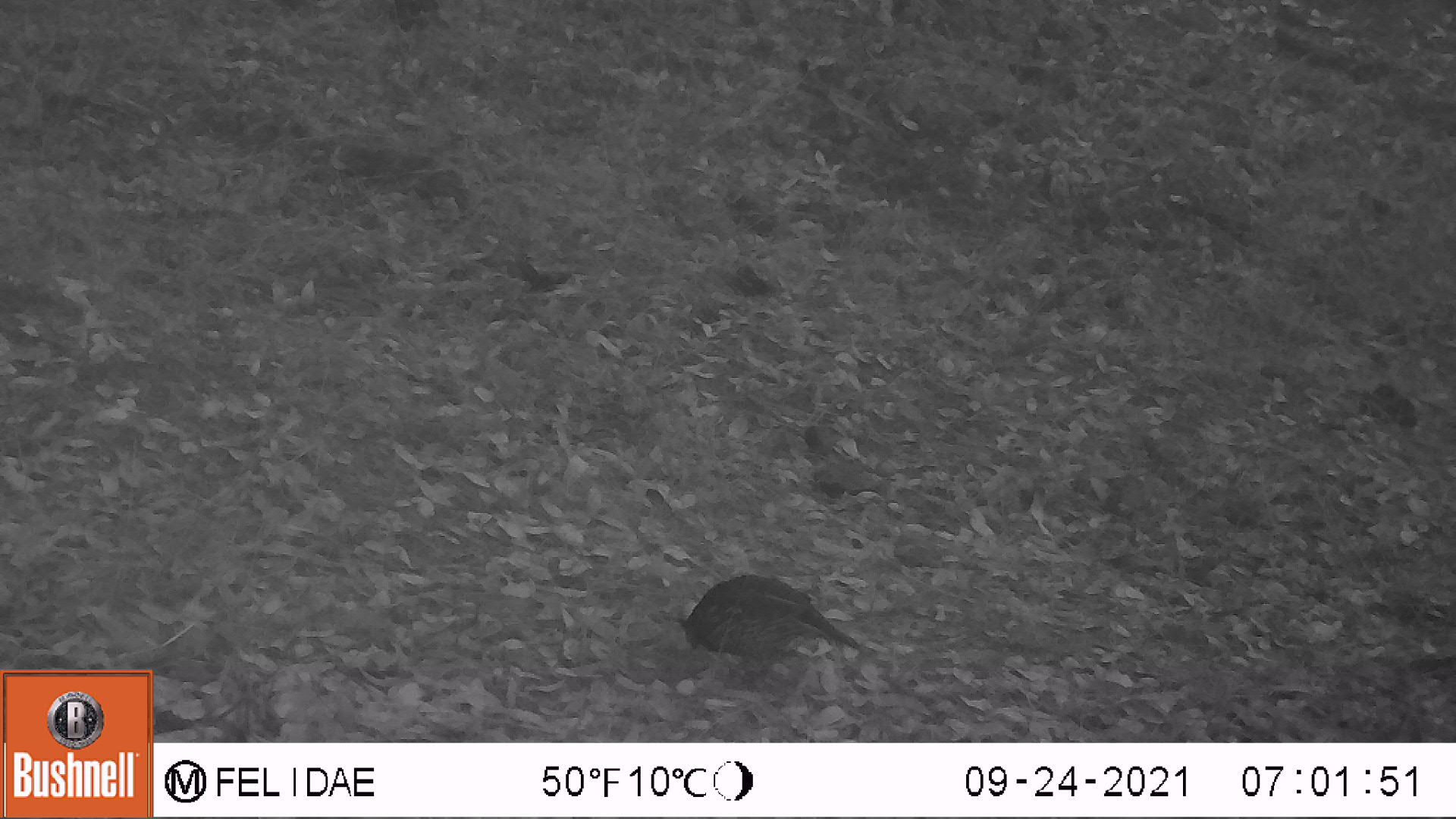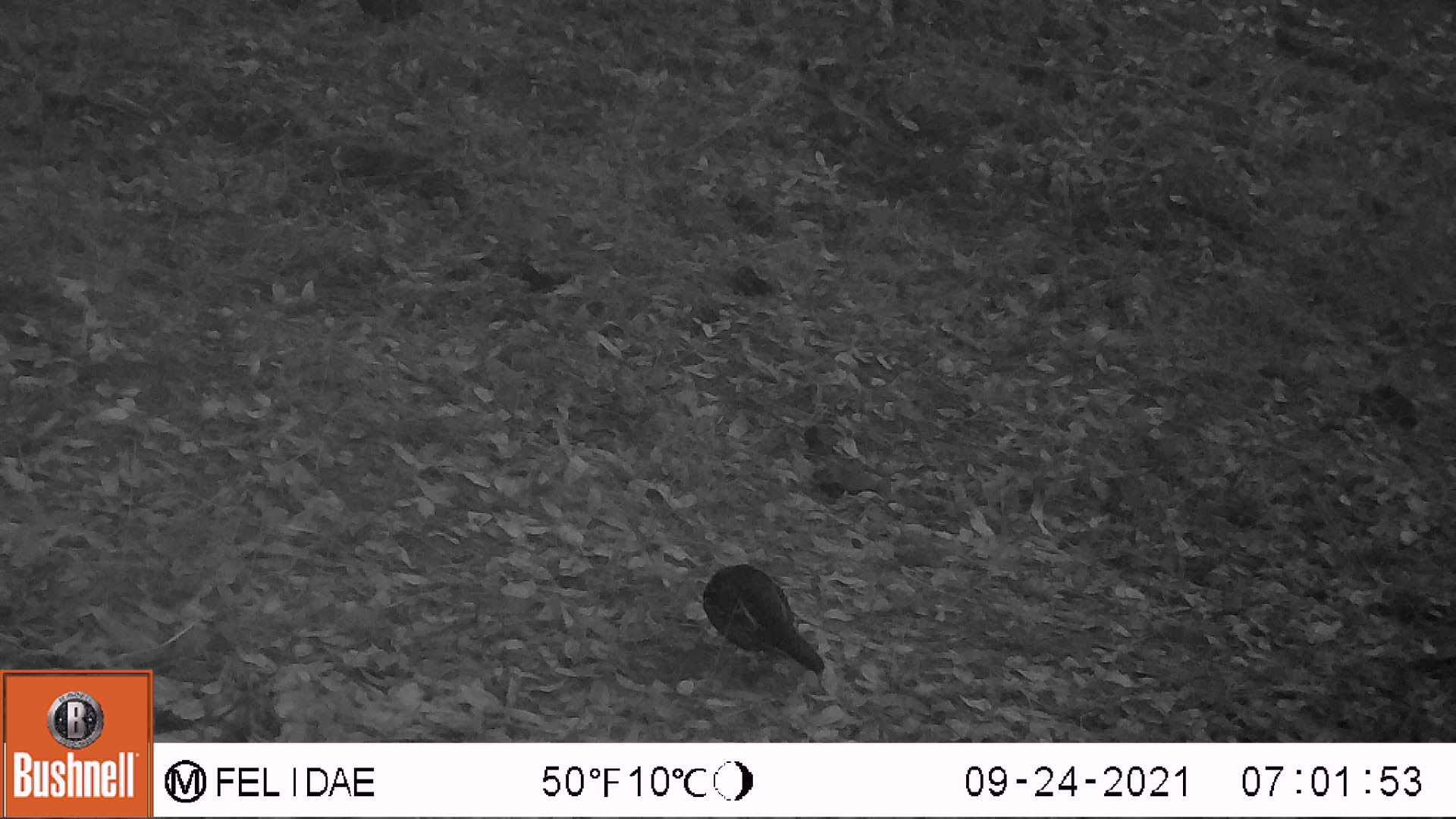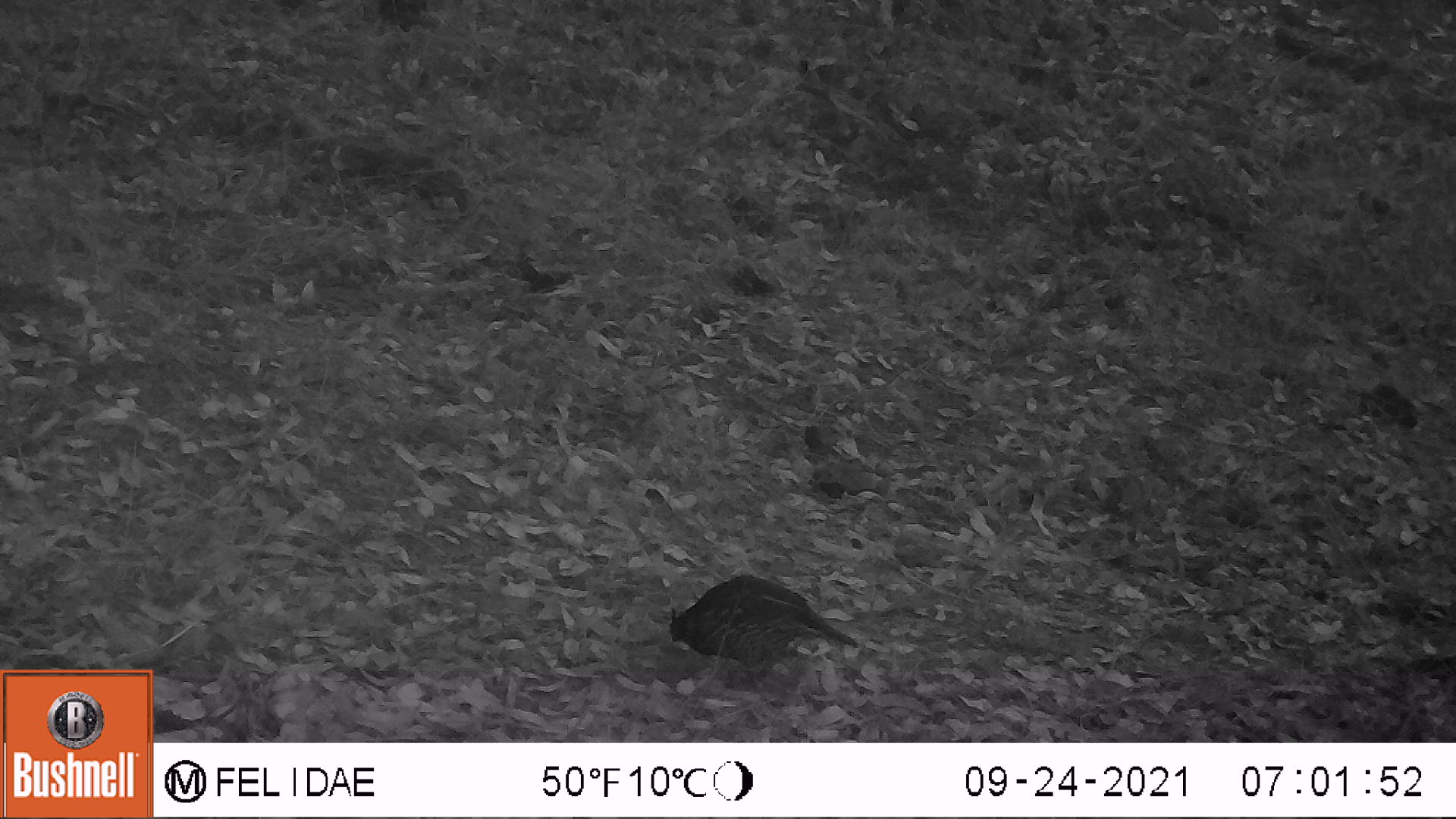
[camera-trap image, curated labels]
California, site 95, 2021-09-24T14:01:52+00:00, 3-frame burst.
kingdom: Animalia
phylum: Chordata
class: Aves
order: Galliformes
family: Odontophoridae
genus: Callipepla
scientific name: Callipepla californica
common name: california quail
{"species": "california quail (Callipepla californica)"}